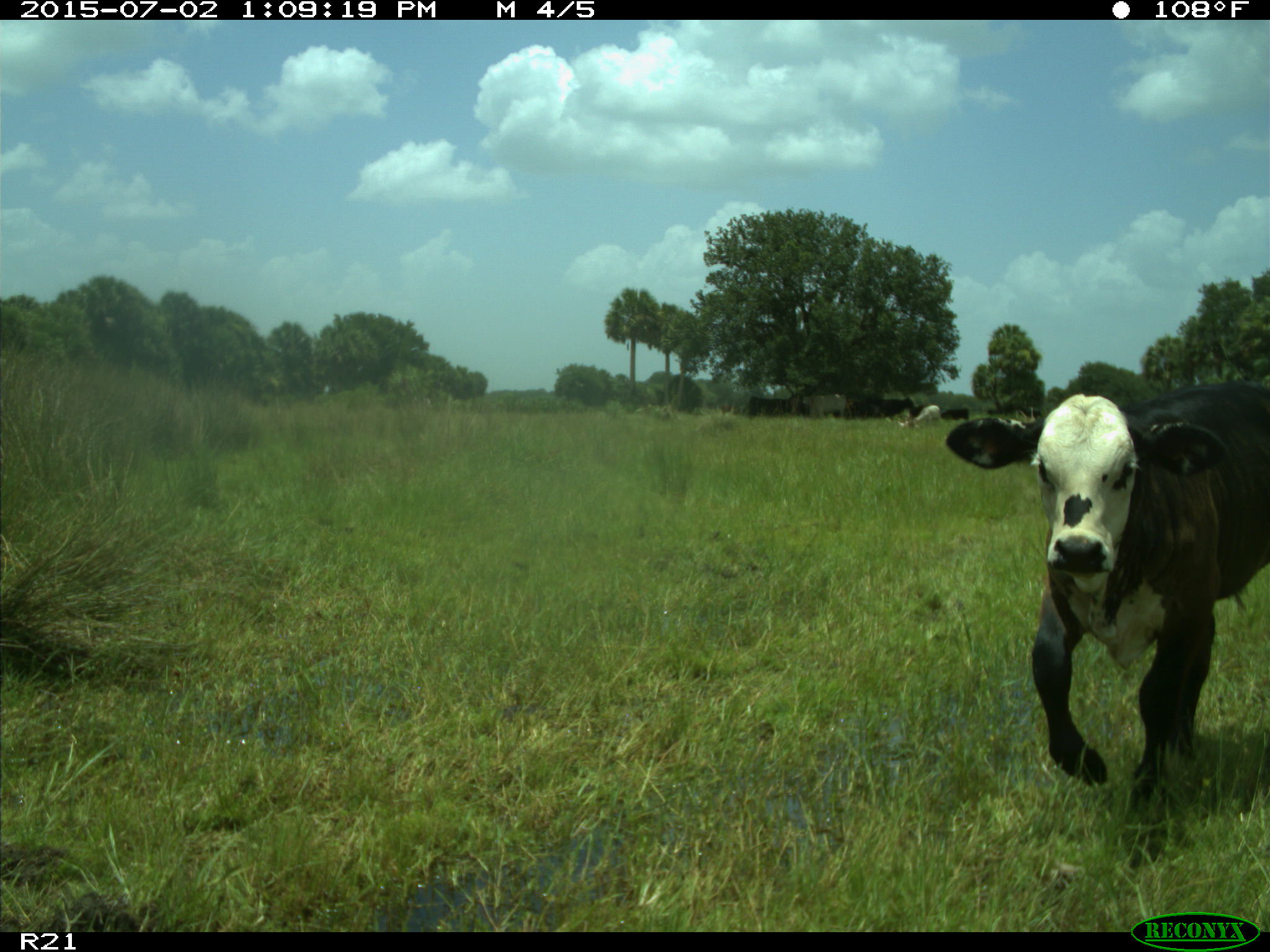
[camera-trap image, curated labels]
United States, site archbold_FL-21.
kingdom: Animalia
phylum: Chordata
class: Mammalia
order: Artiodactyla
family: Bovidae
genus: Bos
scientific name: Bos taurus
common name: domestic cow